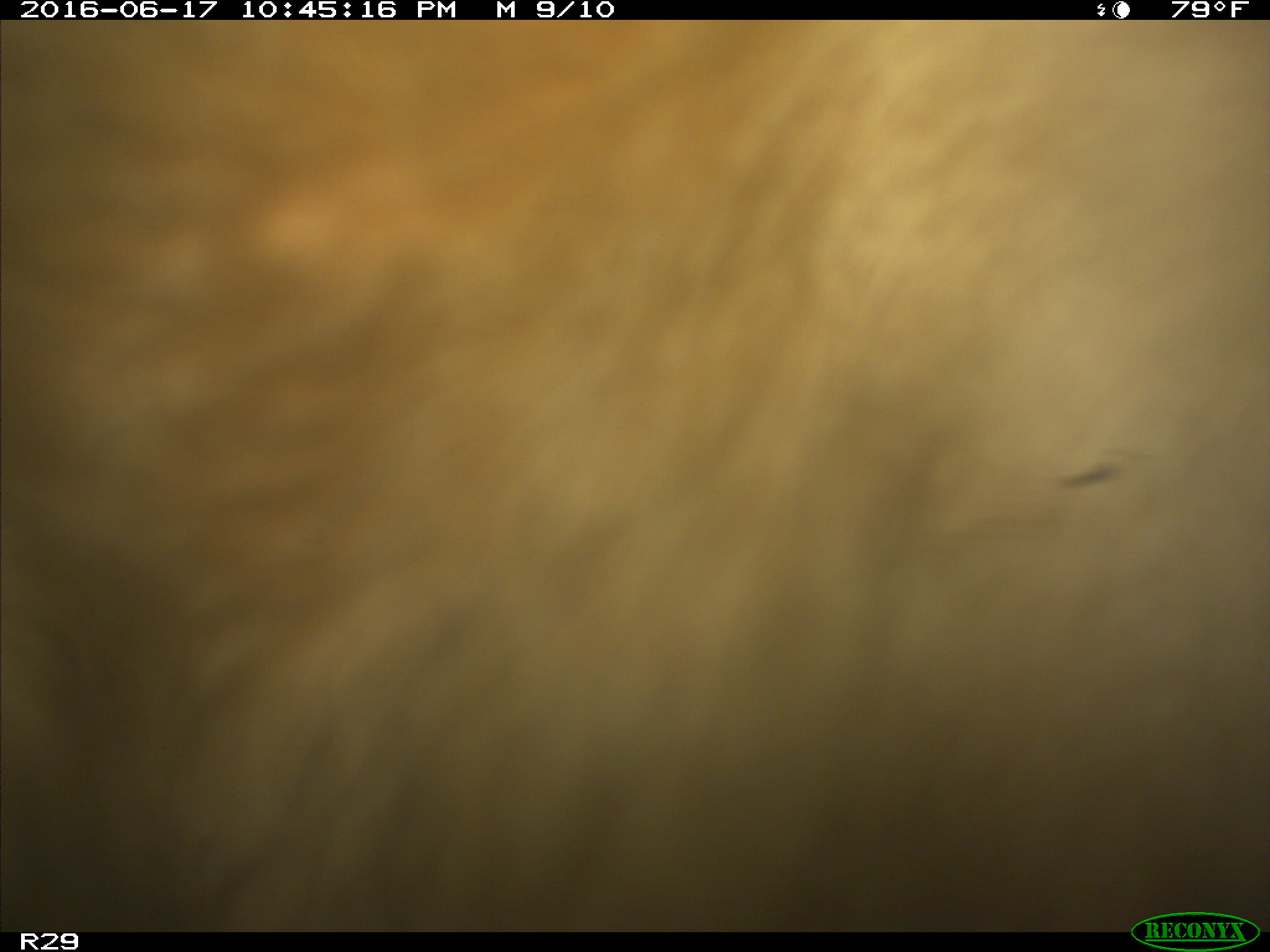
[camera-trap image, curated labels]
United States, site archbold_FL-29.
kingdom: Animalia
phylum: Chordata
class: Mammalia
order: Artiodactyla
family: Bovidae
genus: Bos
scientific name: Bos taurus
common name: domestic cow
Bos taurus (domestic cow).